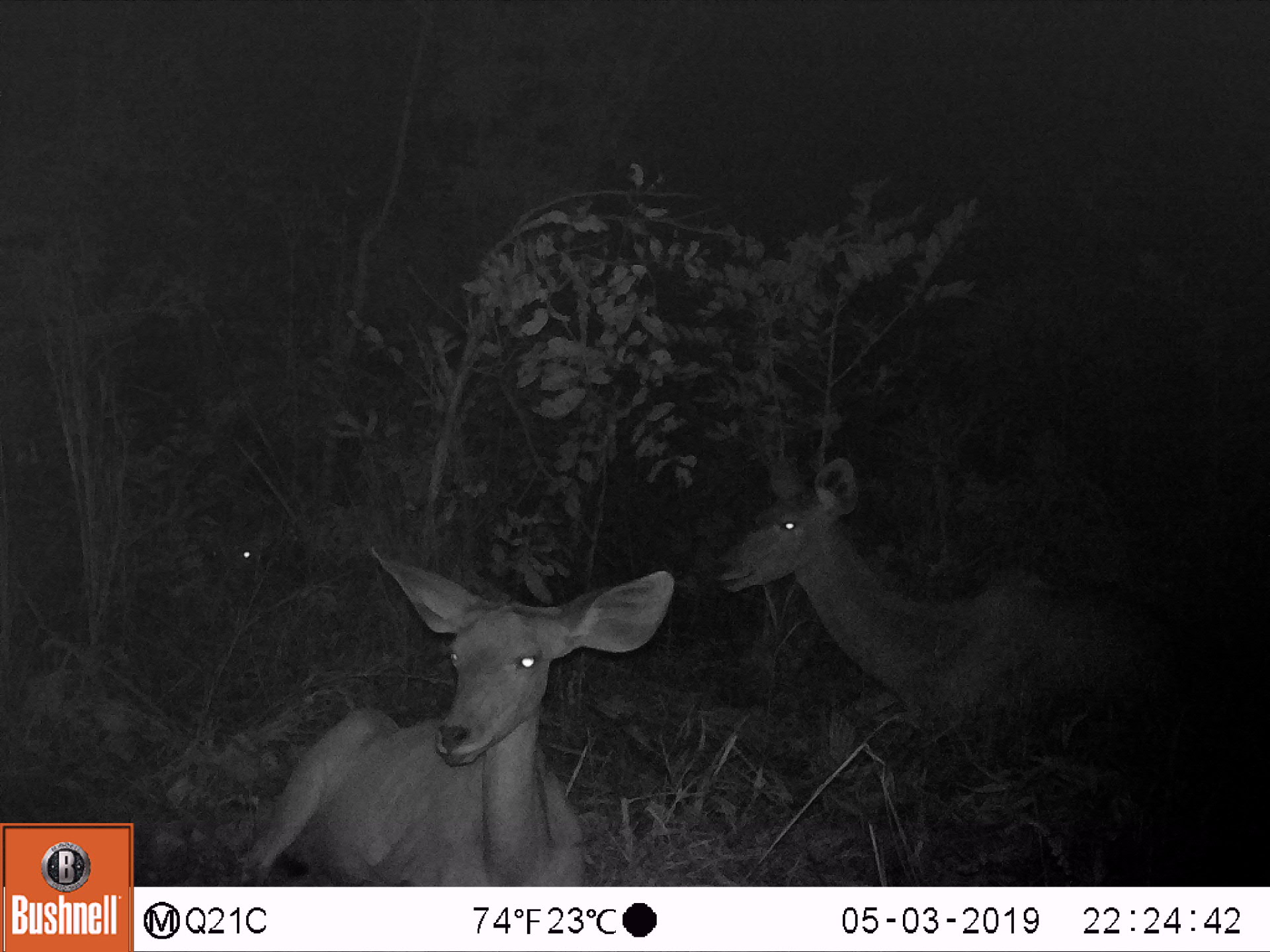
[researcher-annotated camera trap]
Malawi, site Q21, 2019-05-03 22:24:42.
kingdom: Animalia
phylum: Chordata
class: Mammalia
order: Artiodactyla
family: Bovidae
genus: Tragelaphus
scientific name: Tragelaphus strepsiceros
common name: greater kudu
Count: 2.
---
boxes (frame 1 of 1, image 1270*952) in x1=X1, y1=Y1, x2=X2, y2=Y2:
greater kudu: x1=219, y1=536, x2=685, y2=884; x1=712, y1=445, x2=1206, y2=741